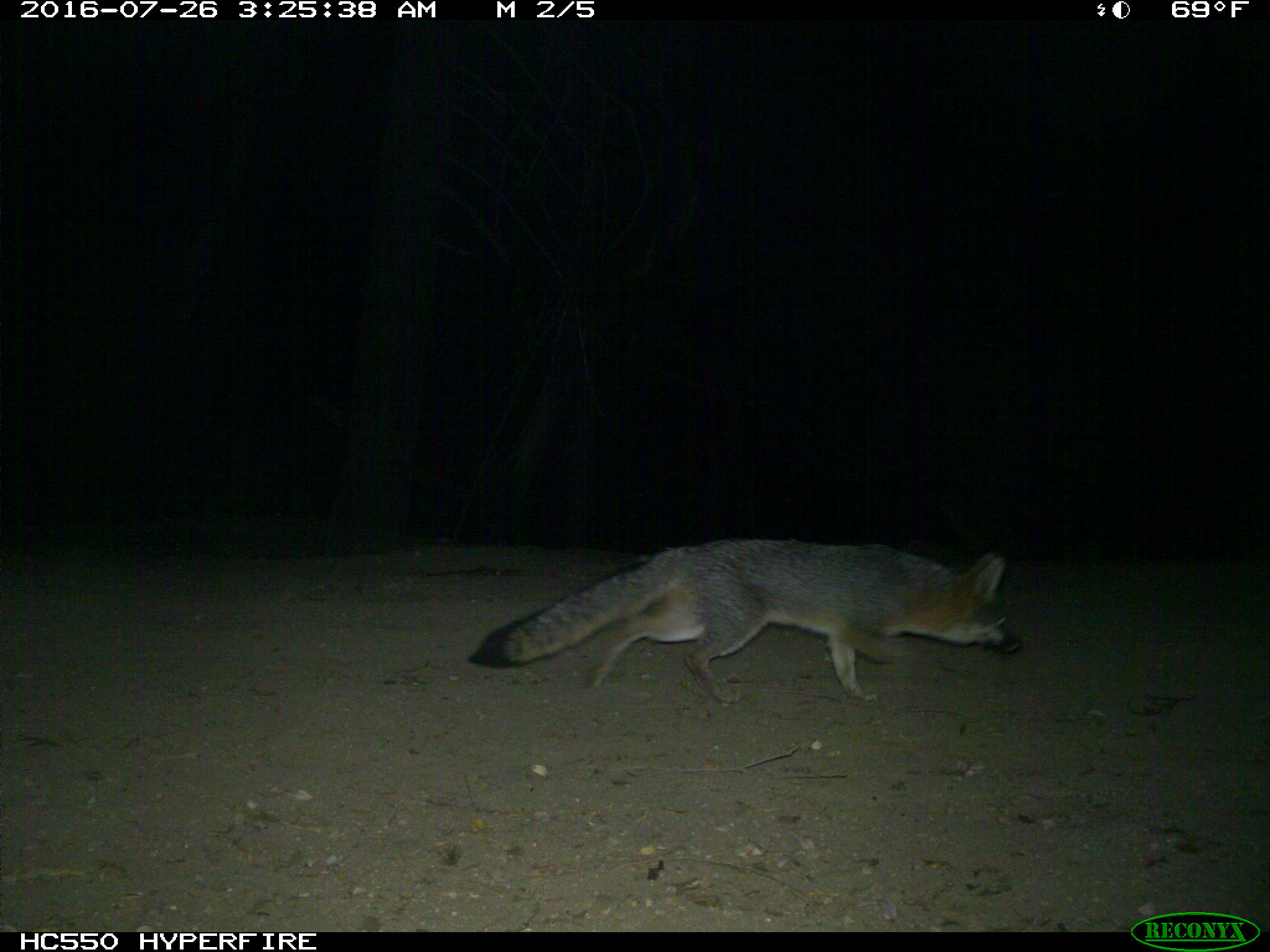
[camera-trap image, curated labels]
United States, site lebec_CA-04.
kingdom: Animalia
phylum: Chordata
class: Mammalia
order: Carnivora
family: Canidae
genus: Urocyon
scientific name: Urocyon cinereoargenteus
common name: gray fox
Urocyon cinereoargenteus (gray fox).